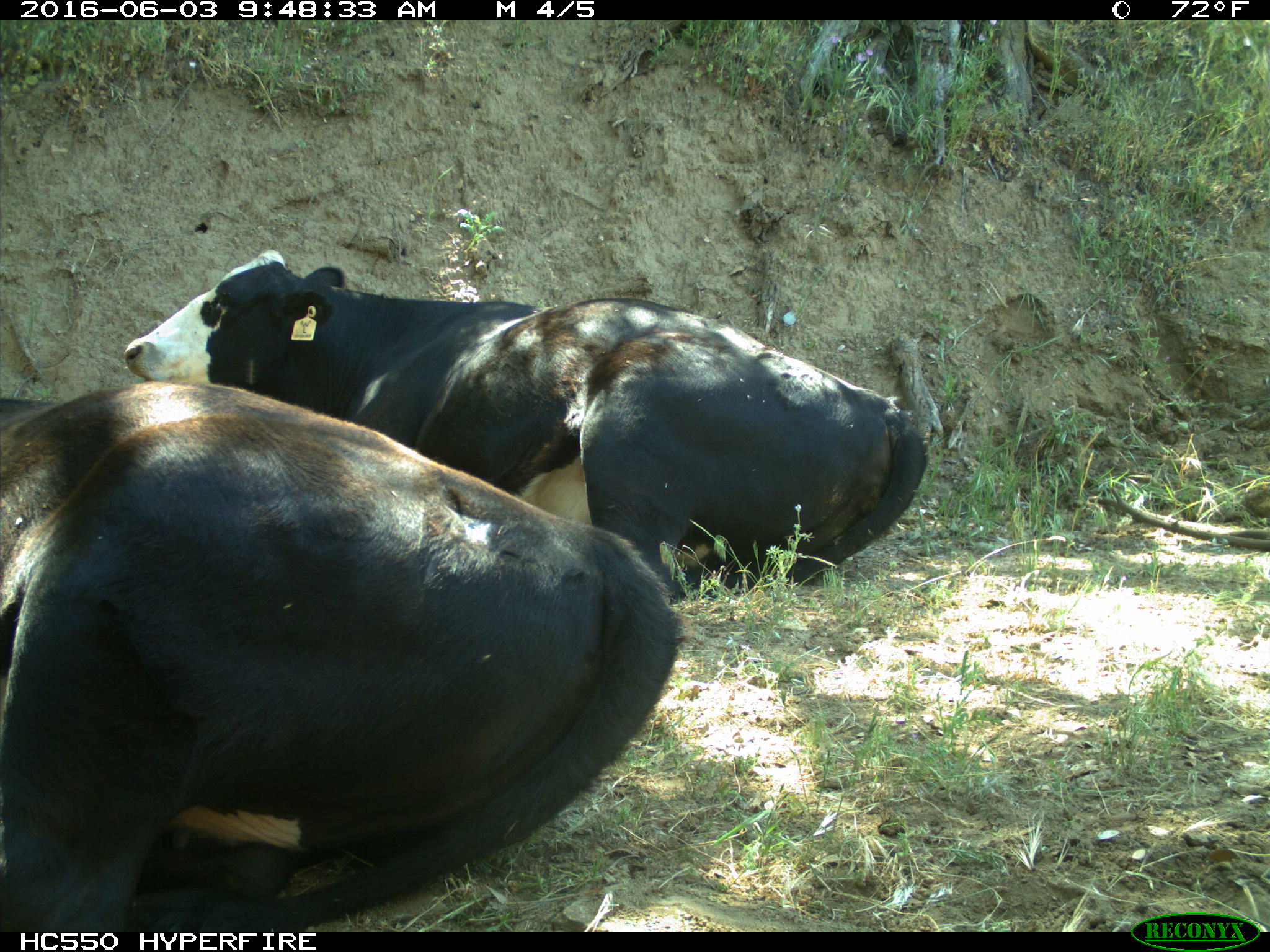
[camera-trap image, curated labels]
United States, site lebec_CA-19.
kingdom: Animalia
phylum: Chordata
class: Mammalia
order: Artiodactyla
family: Bovidae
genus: Bos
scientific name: Bos taurus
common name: domestic cow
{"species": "Bos taurus (domestic cow)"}